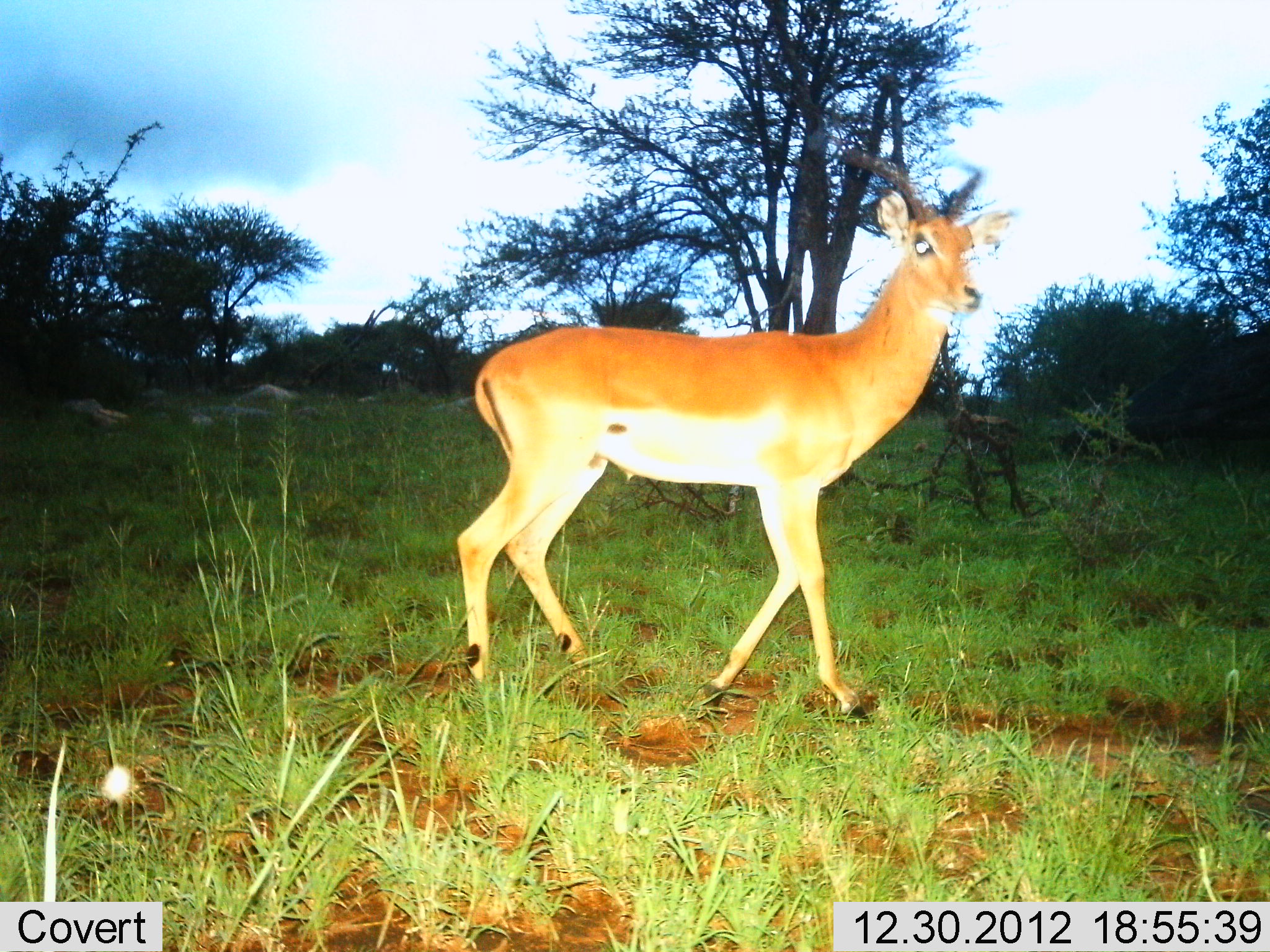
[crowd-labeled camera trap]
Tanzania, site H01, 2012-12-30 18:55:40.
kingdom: Animalia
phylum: Chordata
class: Mammalia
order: Artiodactyla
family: Bovidae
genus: Aepyceros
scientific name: Aepyceros melampus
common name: impala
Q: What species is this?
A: Impala (Aepyceros melampus).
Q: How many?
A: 1.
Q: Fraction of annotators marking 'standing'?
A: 32%.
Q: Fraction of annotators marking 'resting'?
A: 0%.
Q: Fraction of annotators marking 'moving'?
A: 68%.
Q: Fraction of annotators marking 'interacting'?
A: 0%.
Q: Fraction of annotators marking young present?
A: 0%.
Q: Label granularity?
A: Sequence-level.